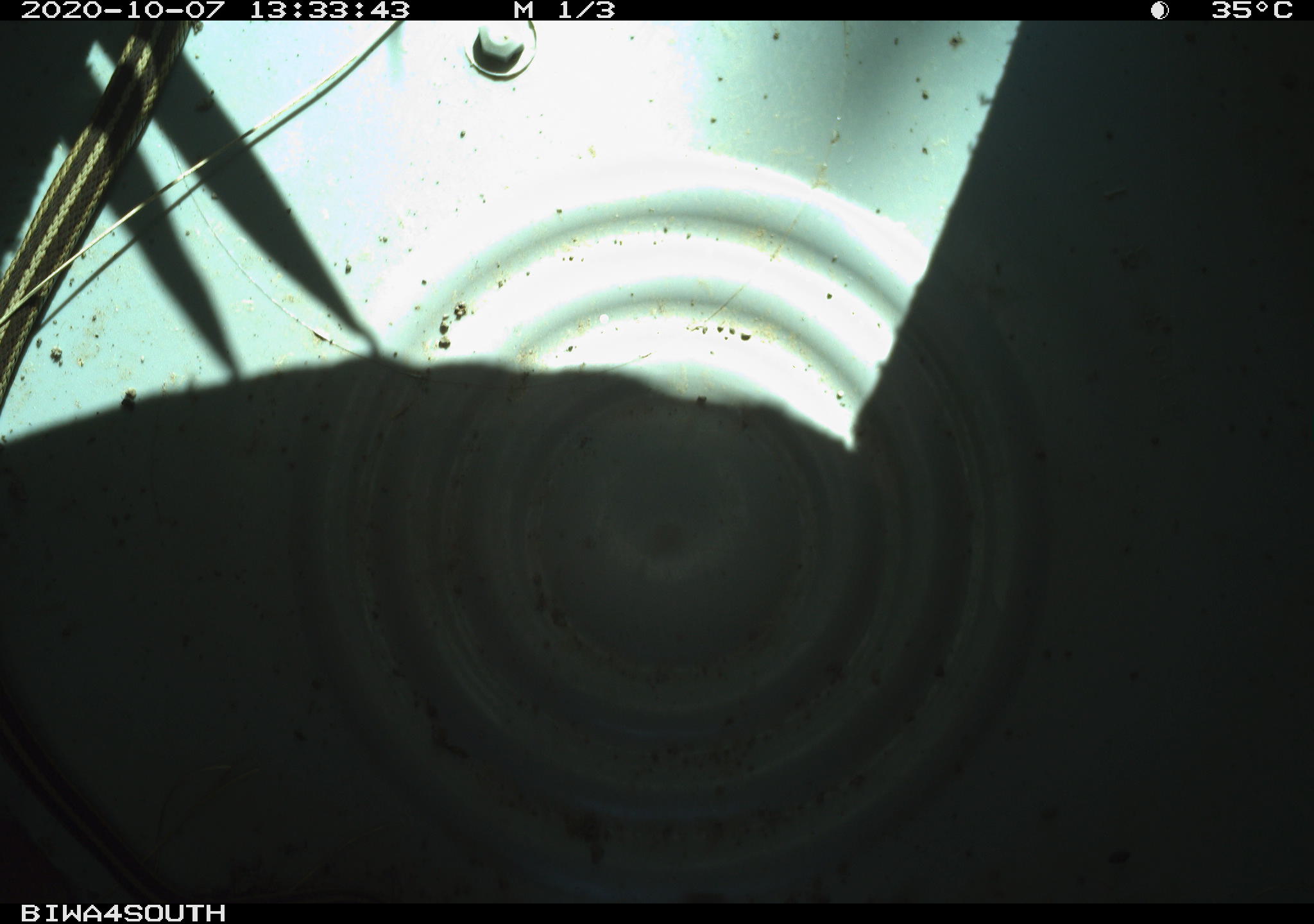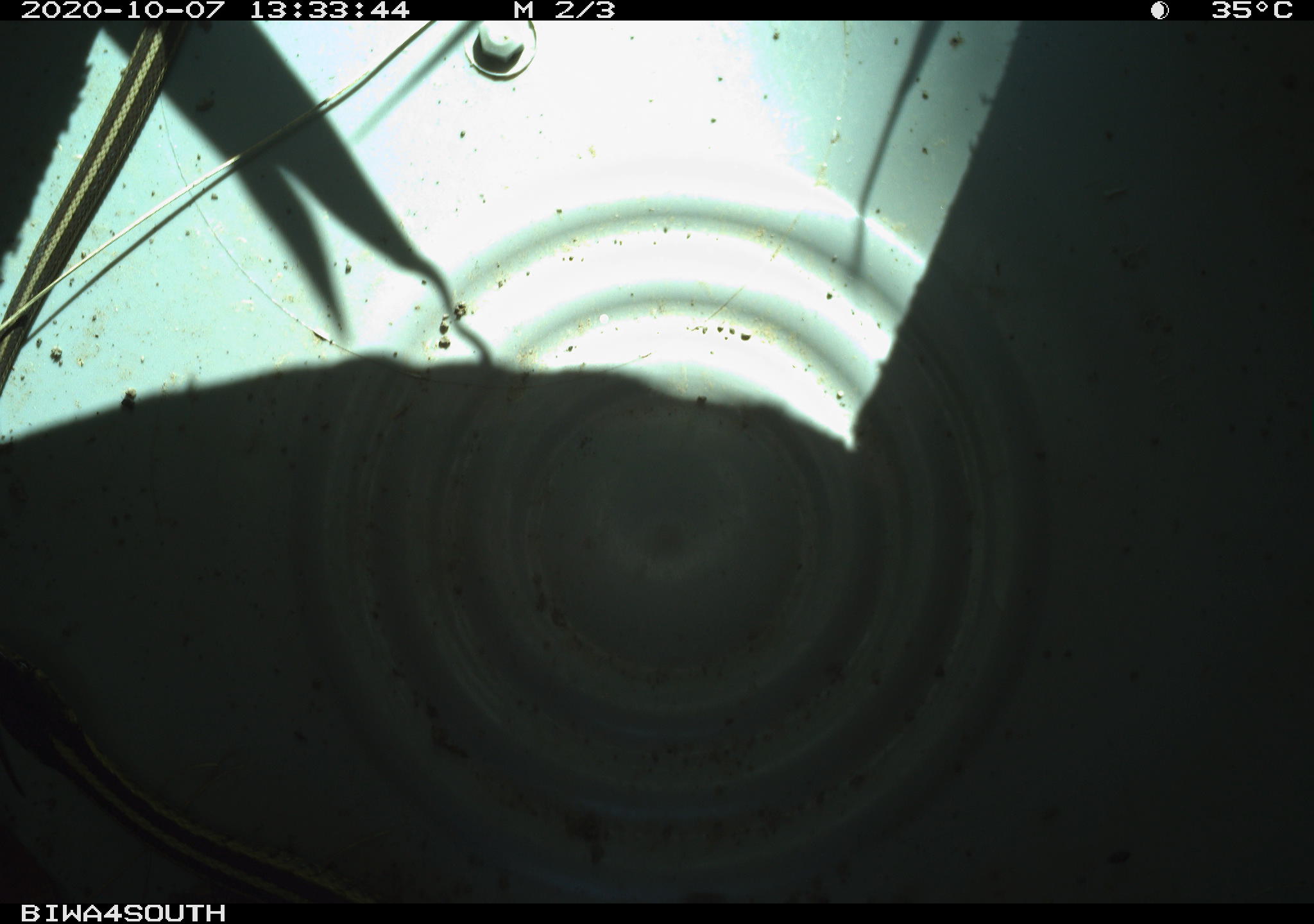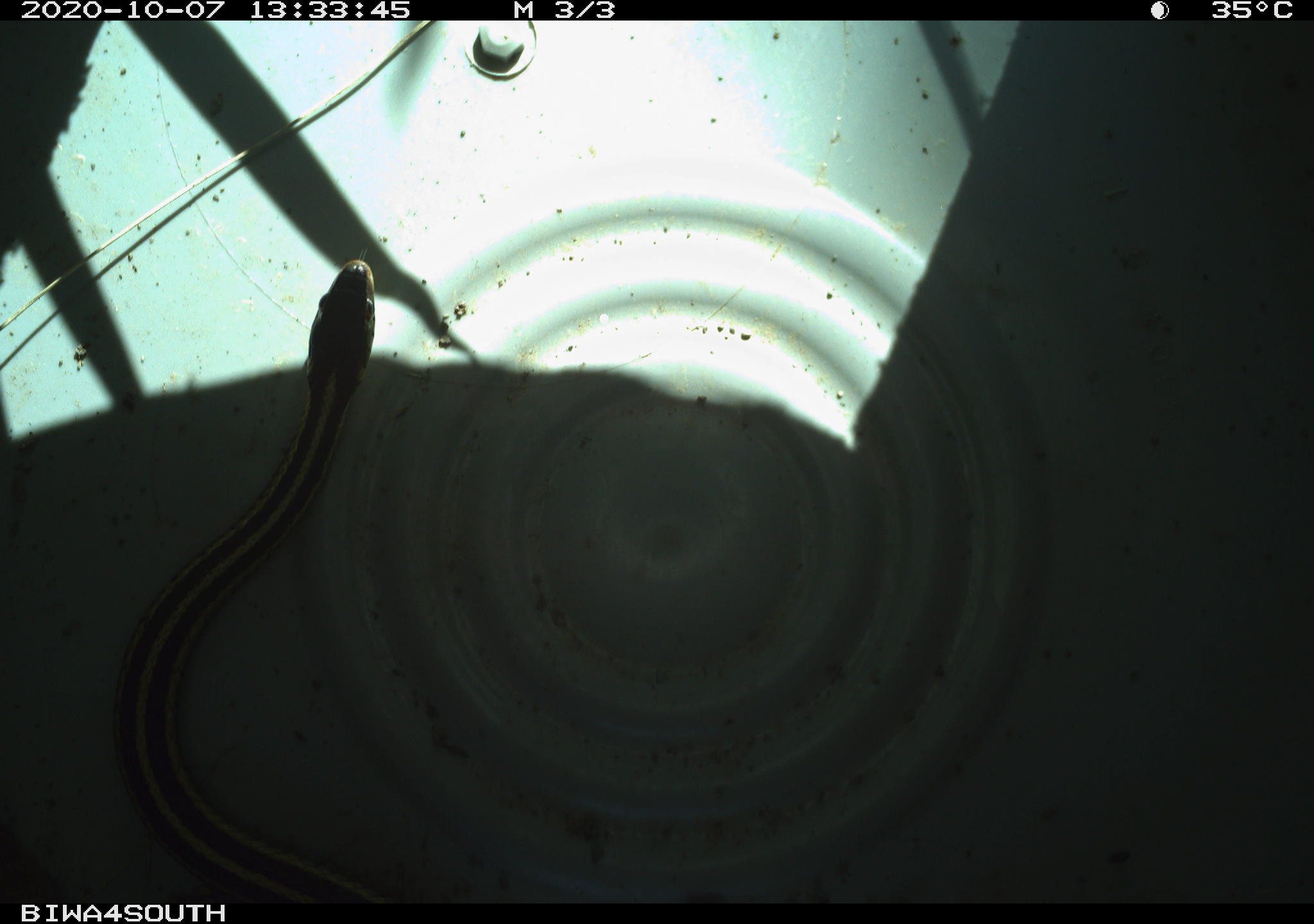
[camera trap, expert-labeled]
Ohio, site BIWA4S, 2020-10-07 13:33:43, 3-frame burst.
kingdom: Animalia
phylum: Chordata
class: Reptilia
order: Squamata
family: Colubridae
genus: Thamnophis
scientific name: Thamnophis sirtalis sirtalis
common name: eastern gartersnake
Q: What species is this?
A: Eastern gartersnake (Thamnophis sirtalis sirtalis).